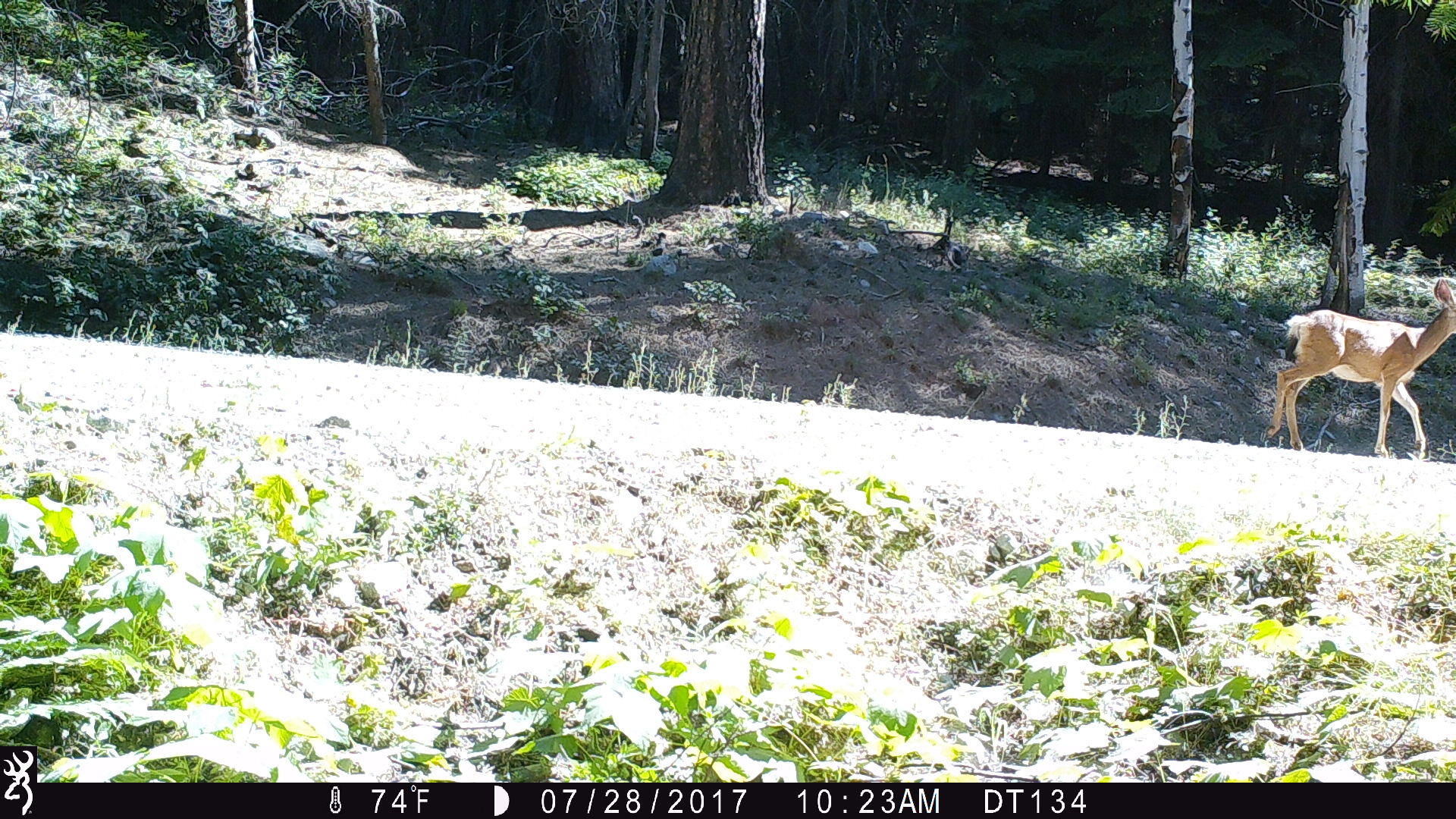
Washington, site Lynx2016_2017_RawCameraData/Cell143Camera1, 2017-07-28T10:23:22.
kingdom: Animalia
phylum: Chordata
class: Mammalia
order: Artiodactyla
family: Cervidae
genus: Odocoileus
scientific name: Odocoileus hemionus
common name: mule deer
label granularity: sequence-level